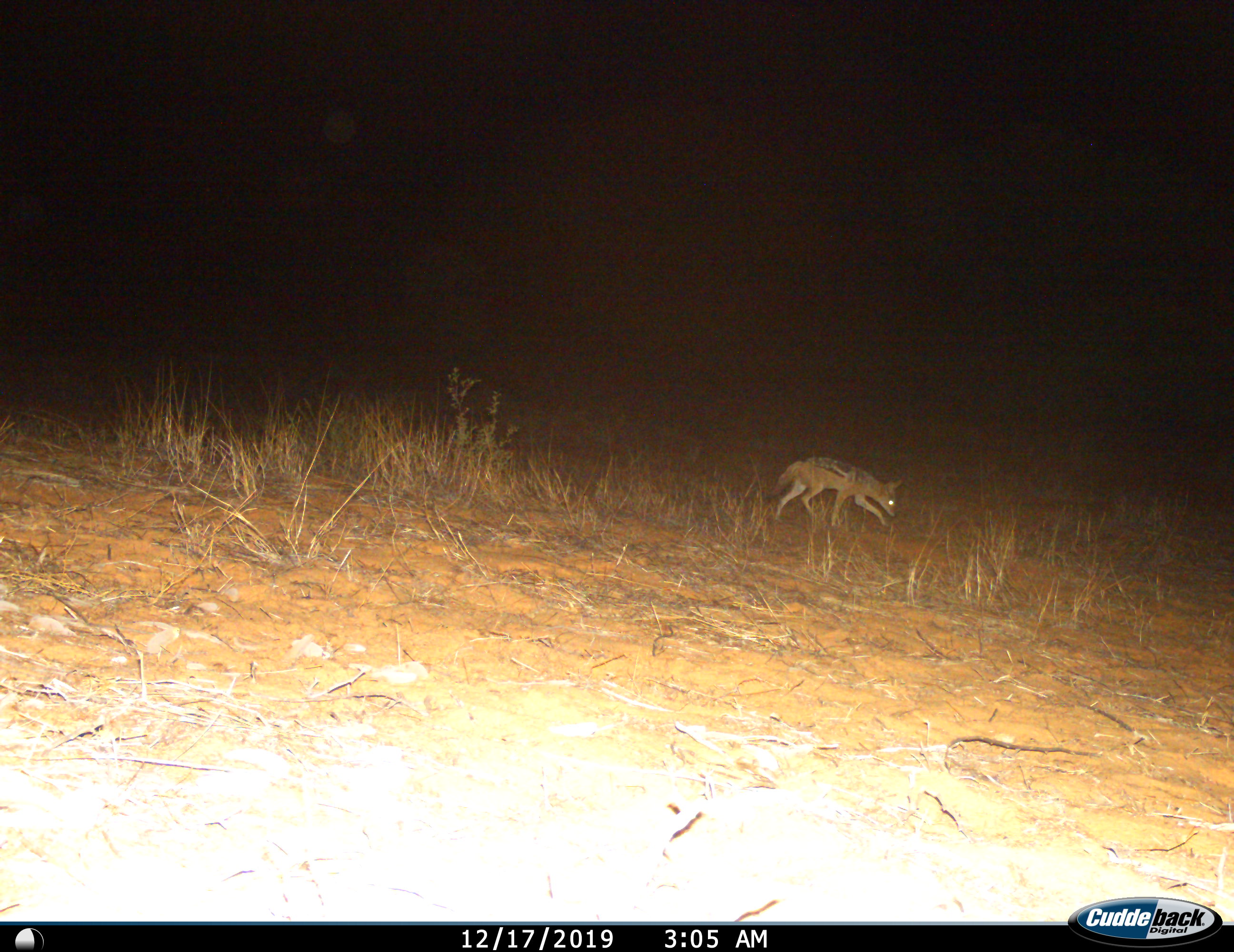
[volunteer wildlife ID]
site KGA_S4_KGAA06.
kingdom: Animalia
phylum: Chordata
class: Mammalia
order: Carnivora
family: Canidae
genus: Lupulella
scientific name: Lupulella mesomelas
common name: black-backed jackal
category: jackalblackbacked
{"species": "jackalblackbacked (black-backed jackal) (Lupulella mesomelas)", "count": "1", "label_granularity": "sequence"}